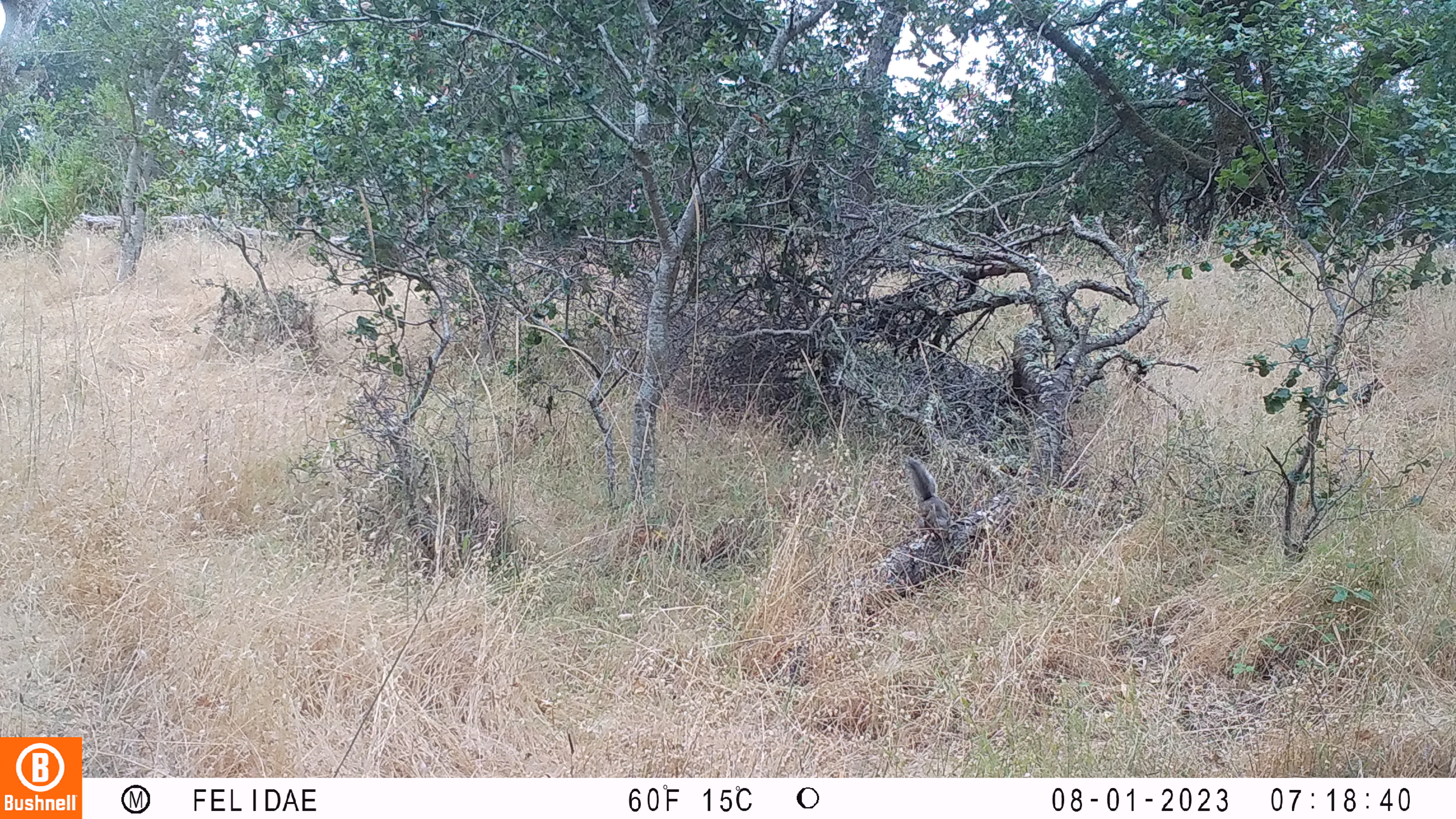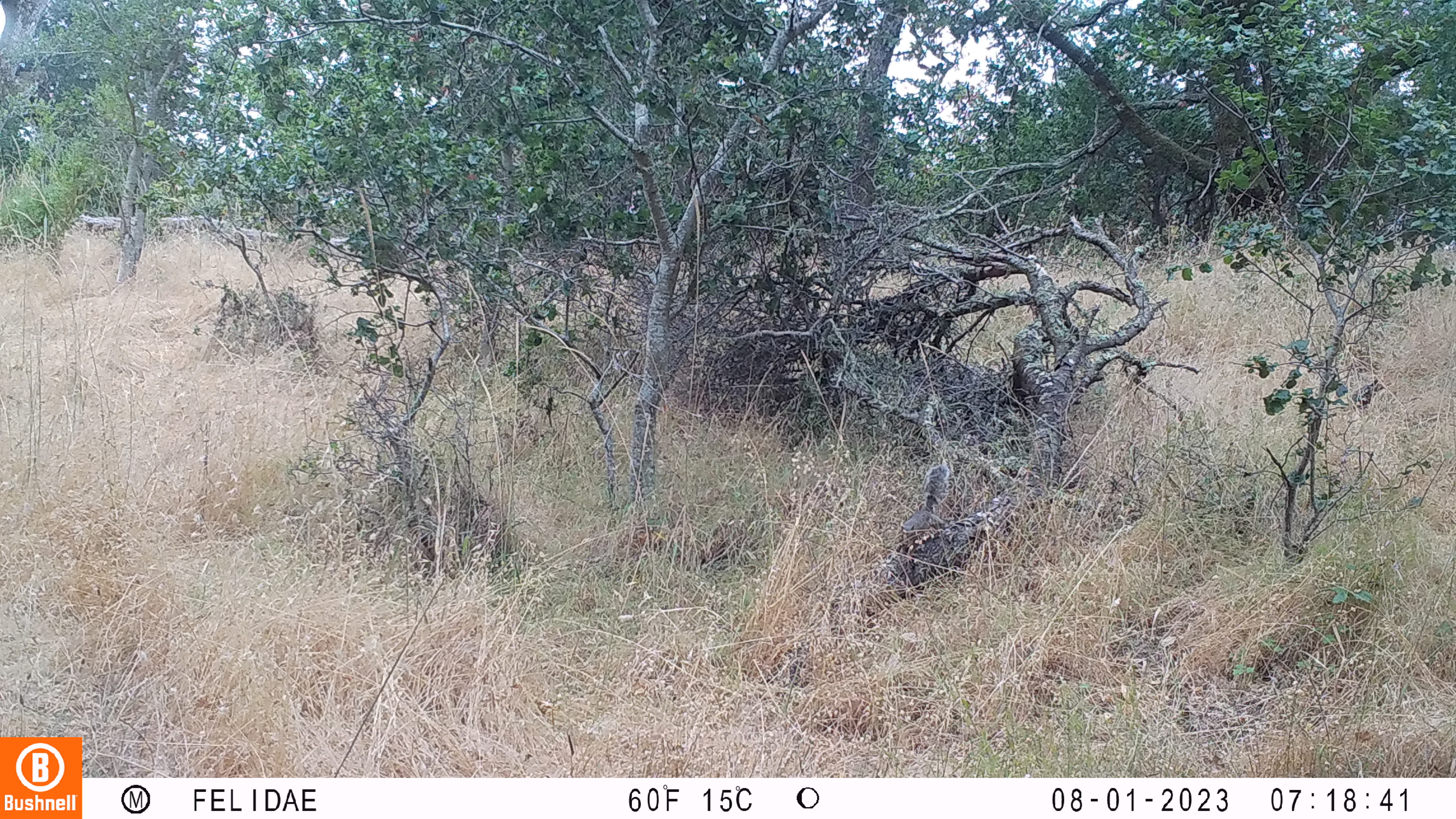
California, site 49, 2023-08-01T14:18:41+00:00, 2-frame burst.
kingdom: Animalia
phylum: Chordata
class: Mammalia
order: Rodentia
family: Sciuridae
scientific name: Sciuridae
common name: squirrel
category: unknown squirrel